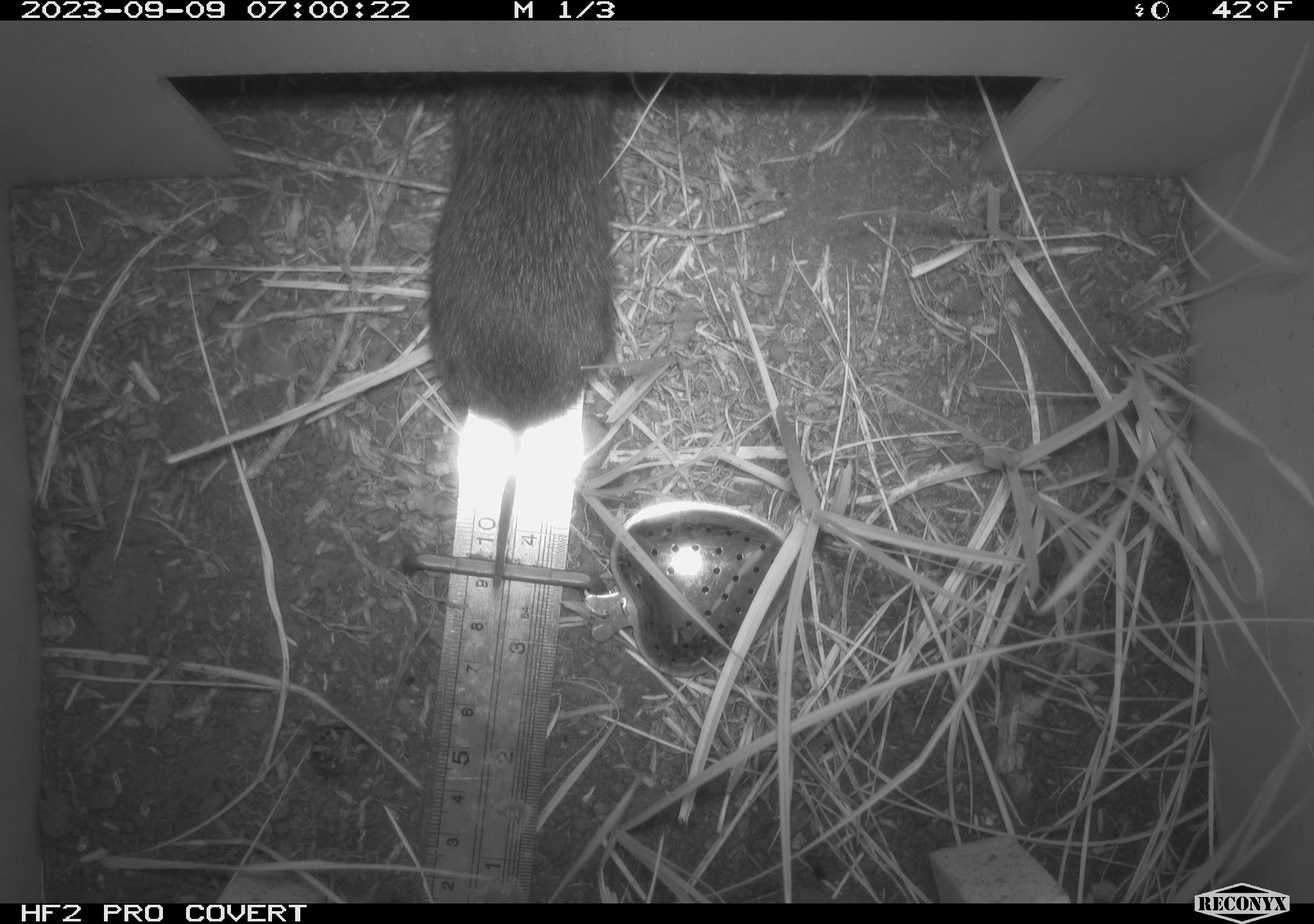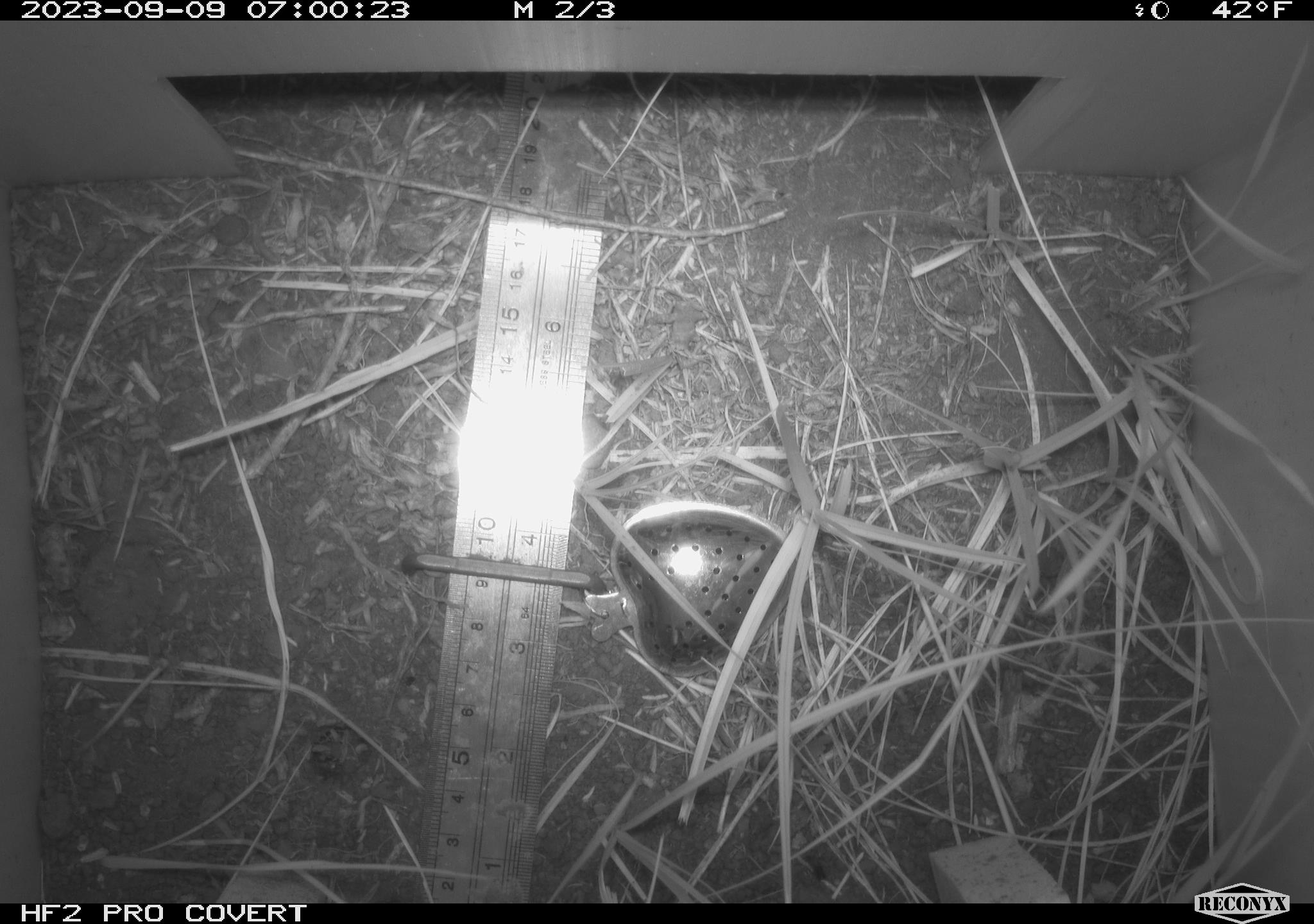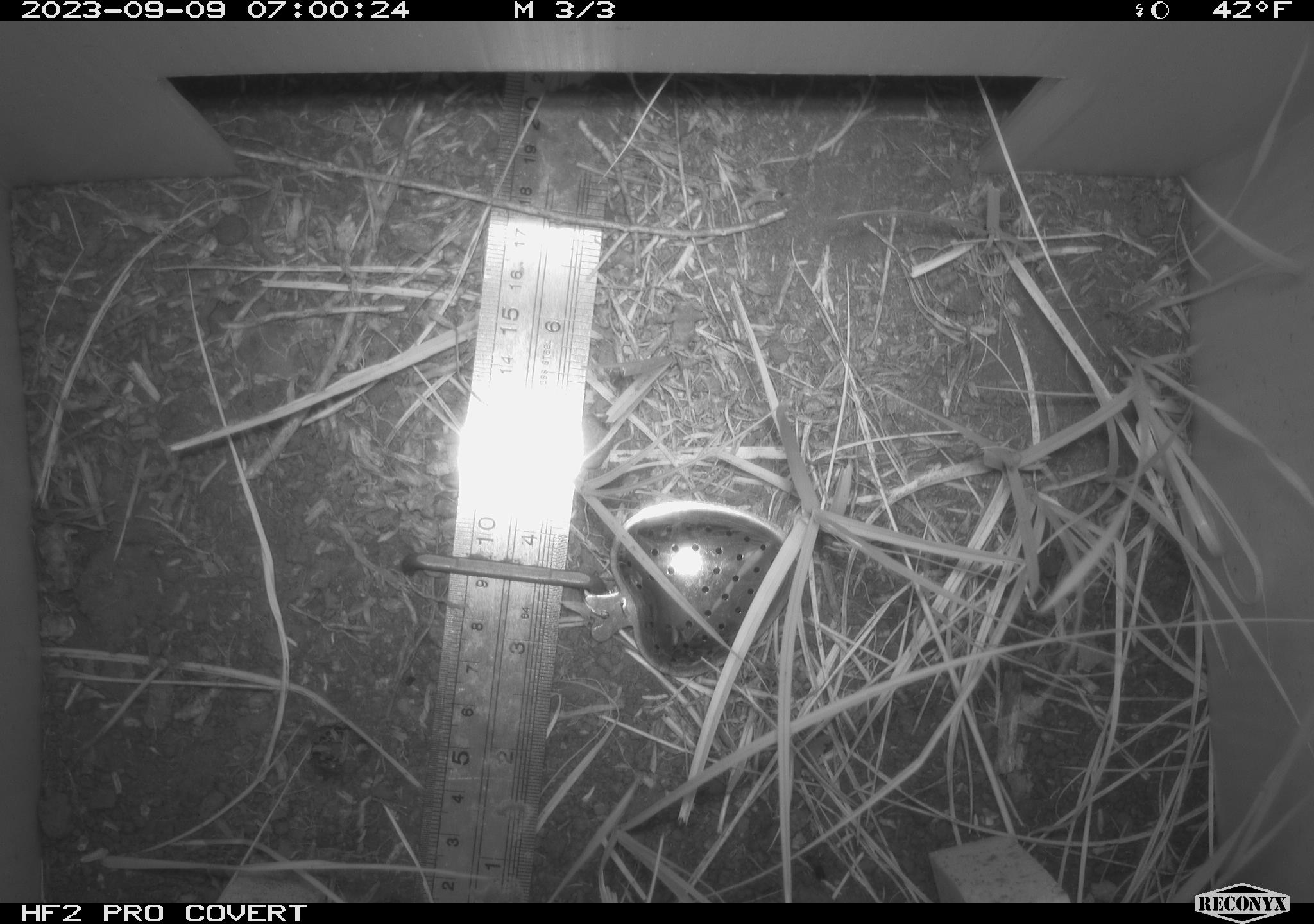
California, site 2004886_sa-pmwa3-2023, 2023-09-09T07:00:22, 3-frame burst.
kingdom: Animalia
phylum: Chordata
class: Mammalia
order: Rodentia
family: Cricetidae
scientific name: Cricetidae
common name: hamsters, voles, lemmings, and allies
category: cricetidae family